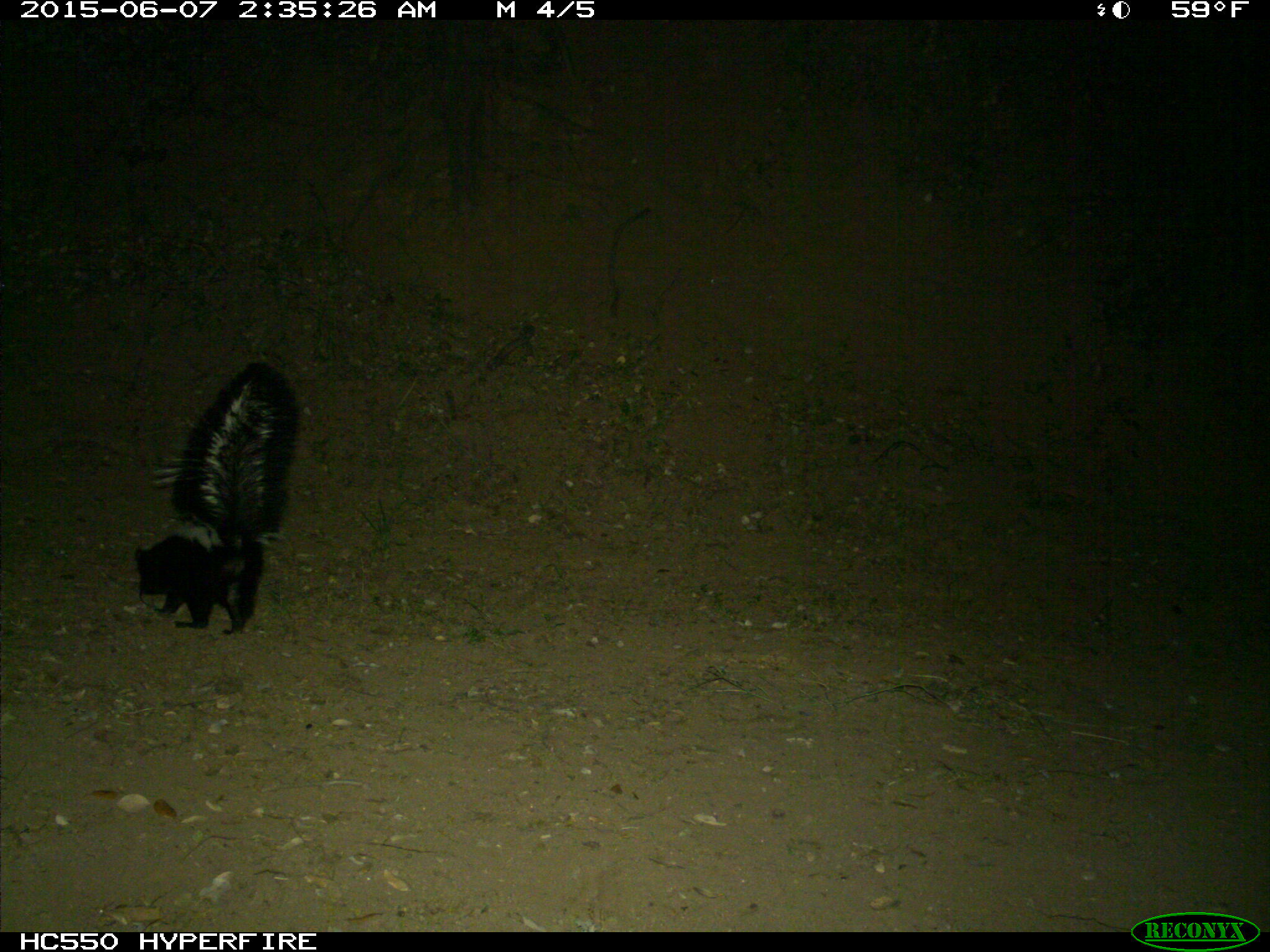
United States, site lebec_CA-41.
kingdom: Animalia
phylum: Chordata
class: Mammalia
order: Carnivora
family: Mephitidae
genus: Mephitis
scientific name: Mephitis mephitis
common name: striped skunk